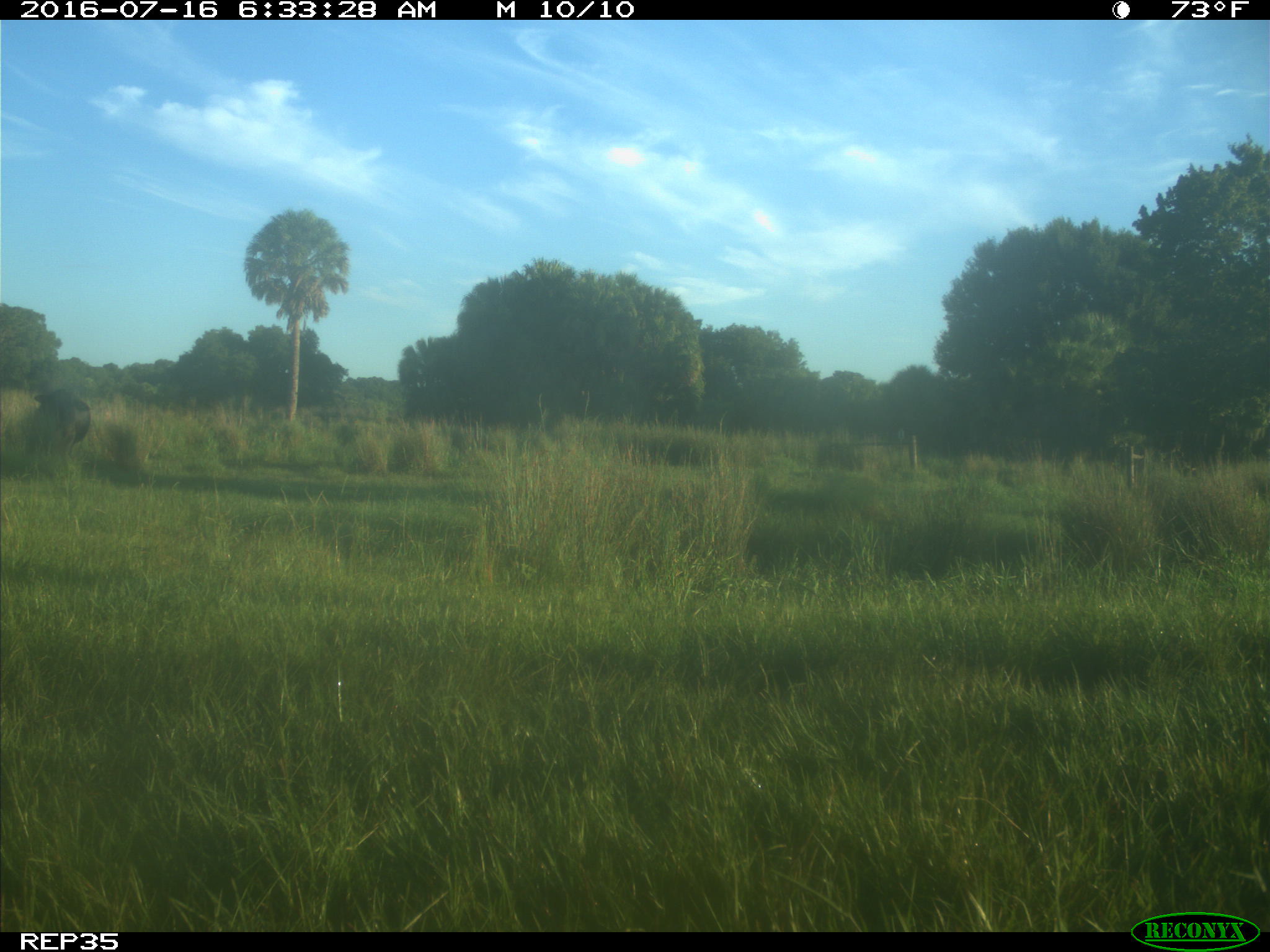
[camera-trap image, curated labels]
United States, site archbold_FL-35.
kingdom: Animalia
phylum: Chordata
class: Mammalia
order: Artiodactyla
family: Bovidae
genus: Bos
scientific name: Bos taurus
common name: domestic cow